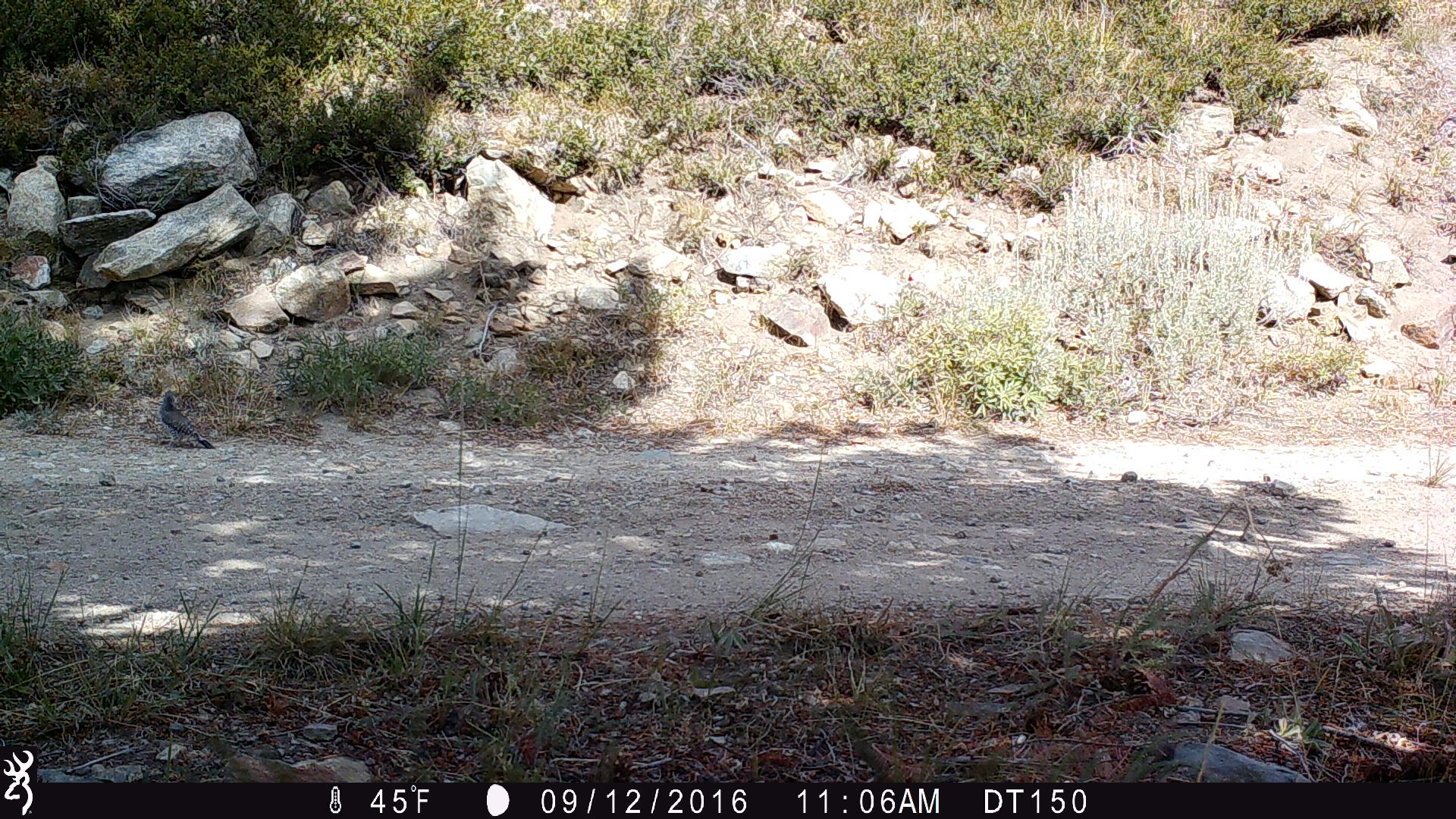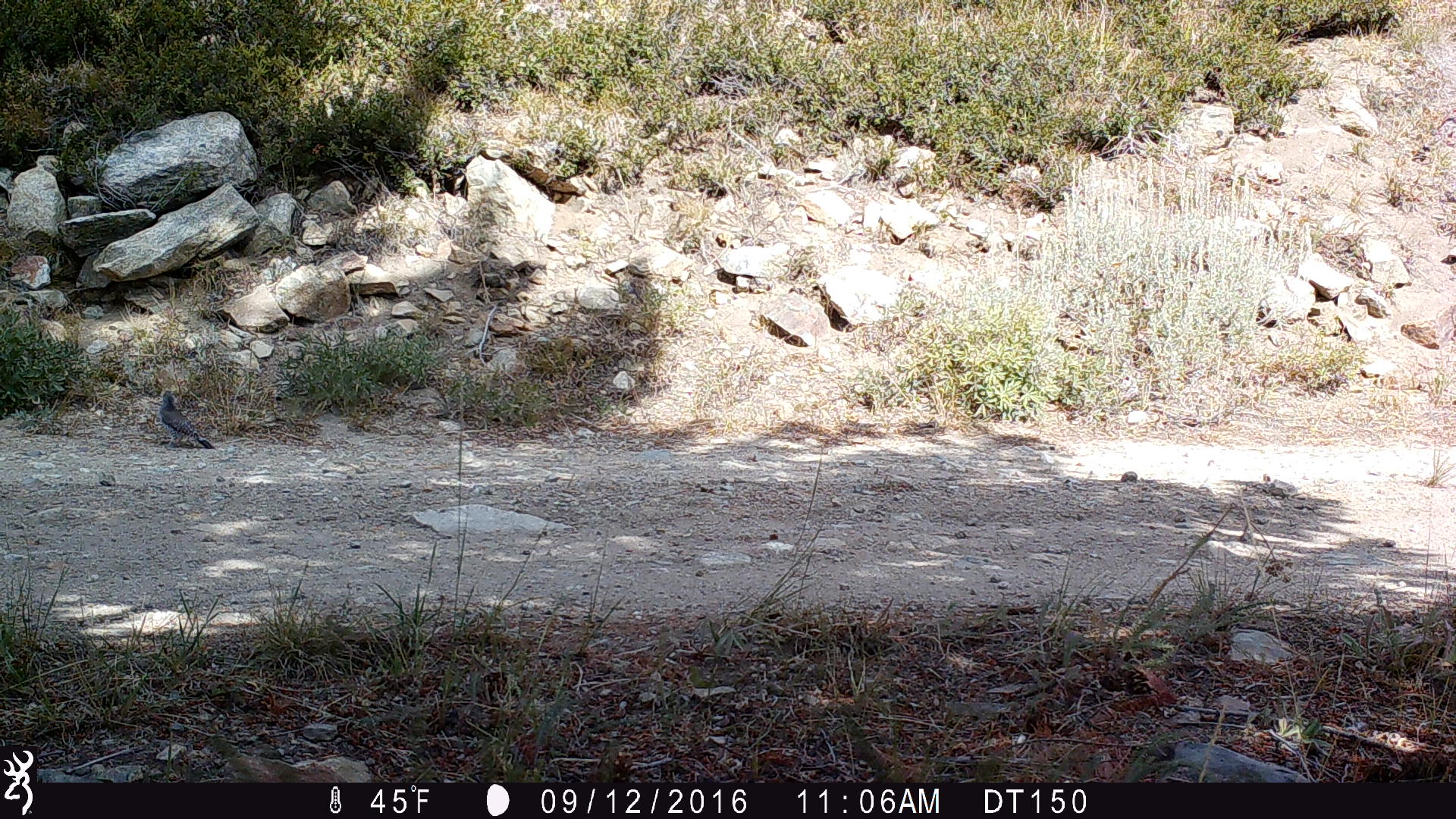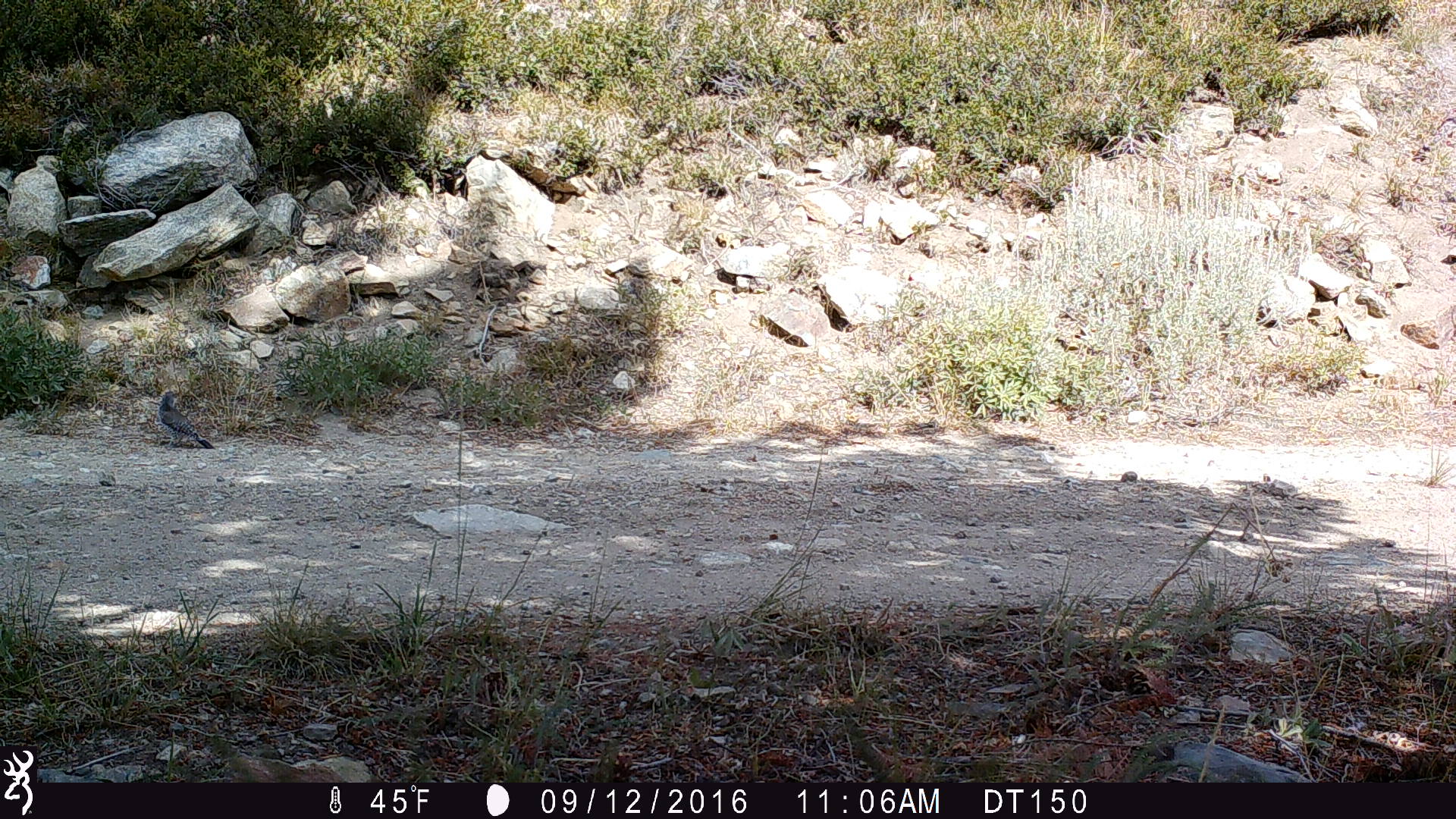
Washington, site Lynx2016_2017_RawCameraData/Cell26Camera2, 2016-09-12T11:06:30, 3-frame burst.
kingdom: Animalia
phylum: Chordata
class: Aves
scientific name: Aves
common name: birds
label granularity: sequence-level